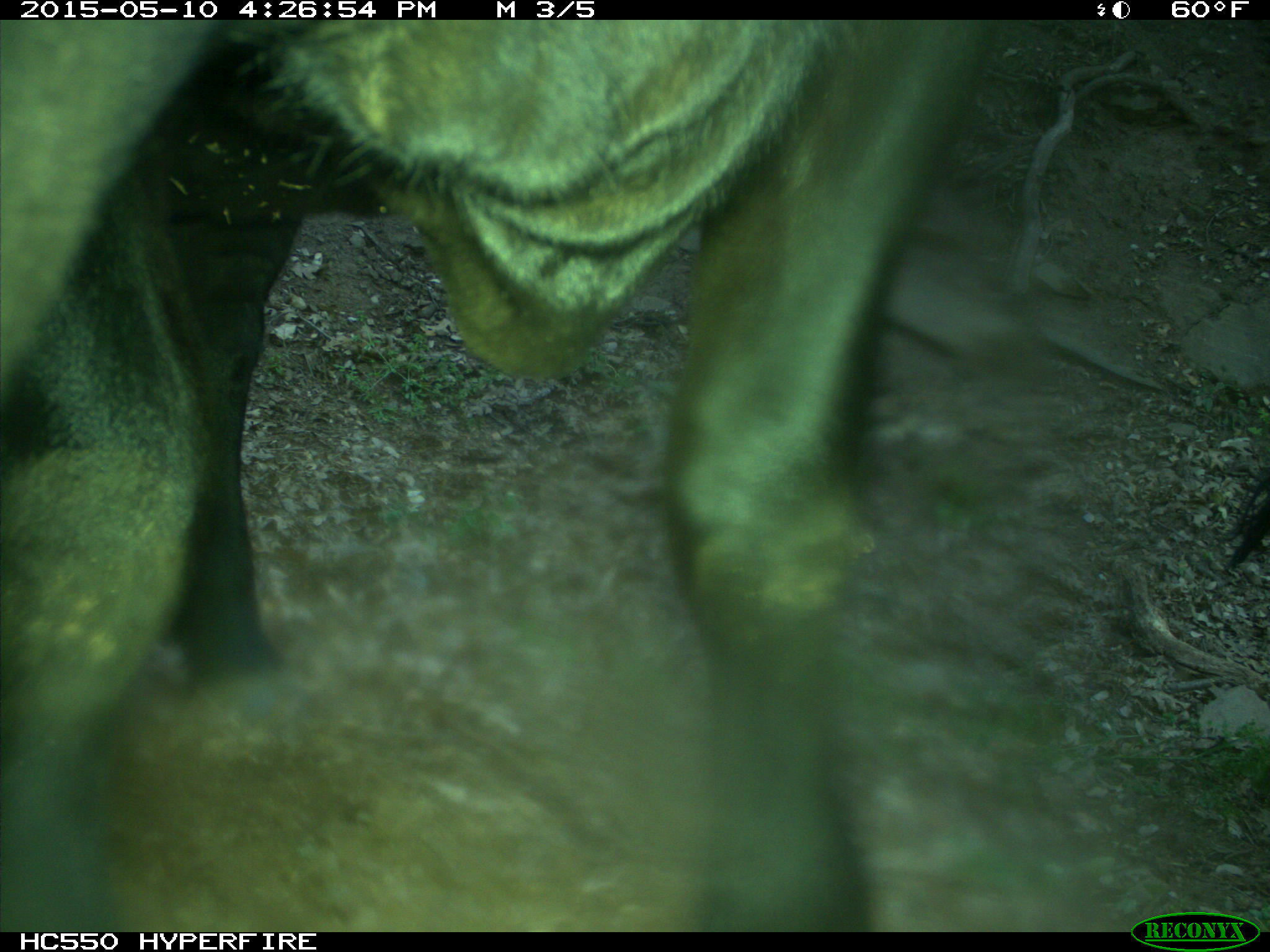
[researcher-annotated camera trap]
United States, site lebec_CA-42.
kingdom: Animalia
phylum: Chordata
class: Mammalia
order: Artiodactyla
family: Bovidae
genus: Bos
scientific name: Bos taurus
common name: domestic cow